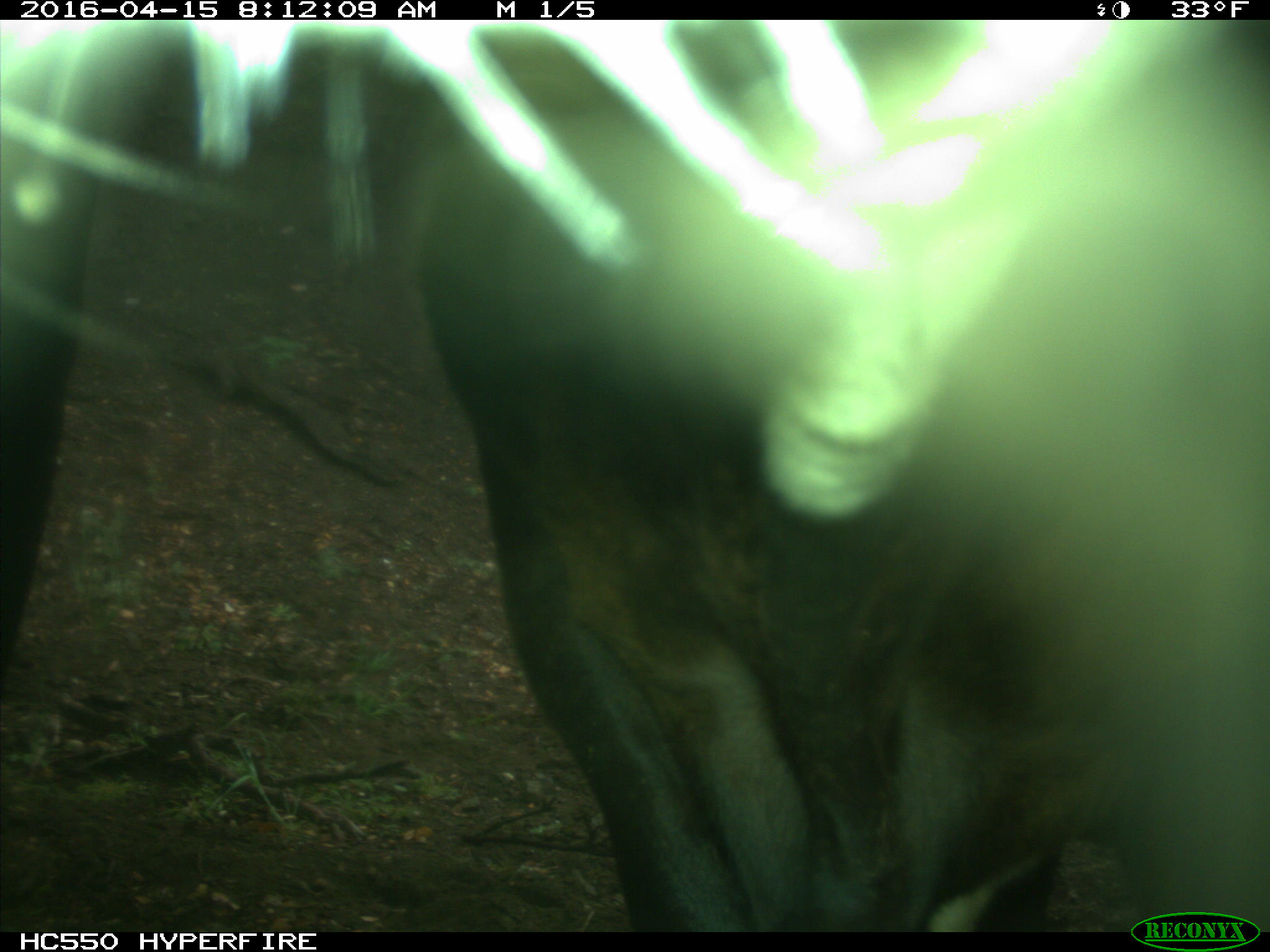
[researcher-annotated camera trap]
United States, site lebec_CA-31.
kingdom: Animalia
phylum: Chordata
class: Mammalia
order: Artiodactyla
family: Bovidae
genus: Bos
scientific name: Bos taurus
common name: domestic cow